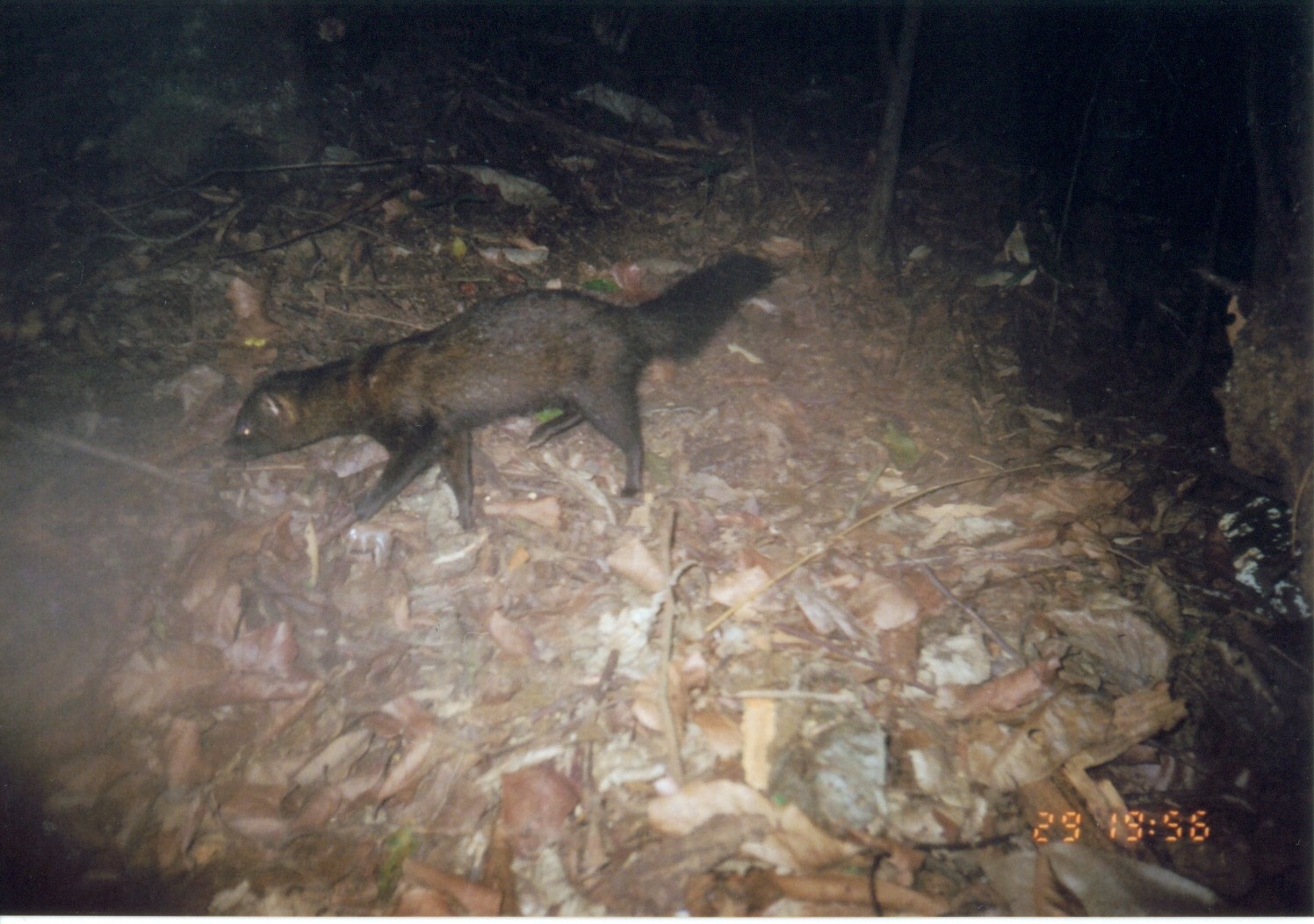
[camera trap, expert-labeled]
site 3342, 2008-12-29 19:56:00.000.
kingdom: Animalia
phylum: Chordata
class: Mammalia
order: Carnivora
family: Herpestidae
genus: Bdeogale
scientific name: Bdeogale crassicauda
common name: bushy-tailed mongoose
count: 1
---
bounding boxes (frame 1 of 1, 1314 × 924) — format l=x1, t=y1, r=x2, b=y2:
bdeogale crassicauda: l=214, t=246, r=780, b=531